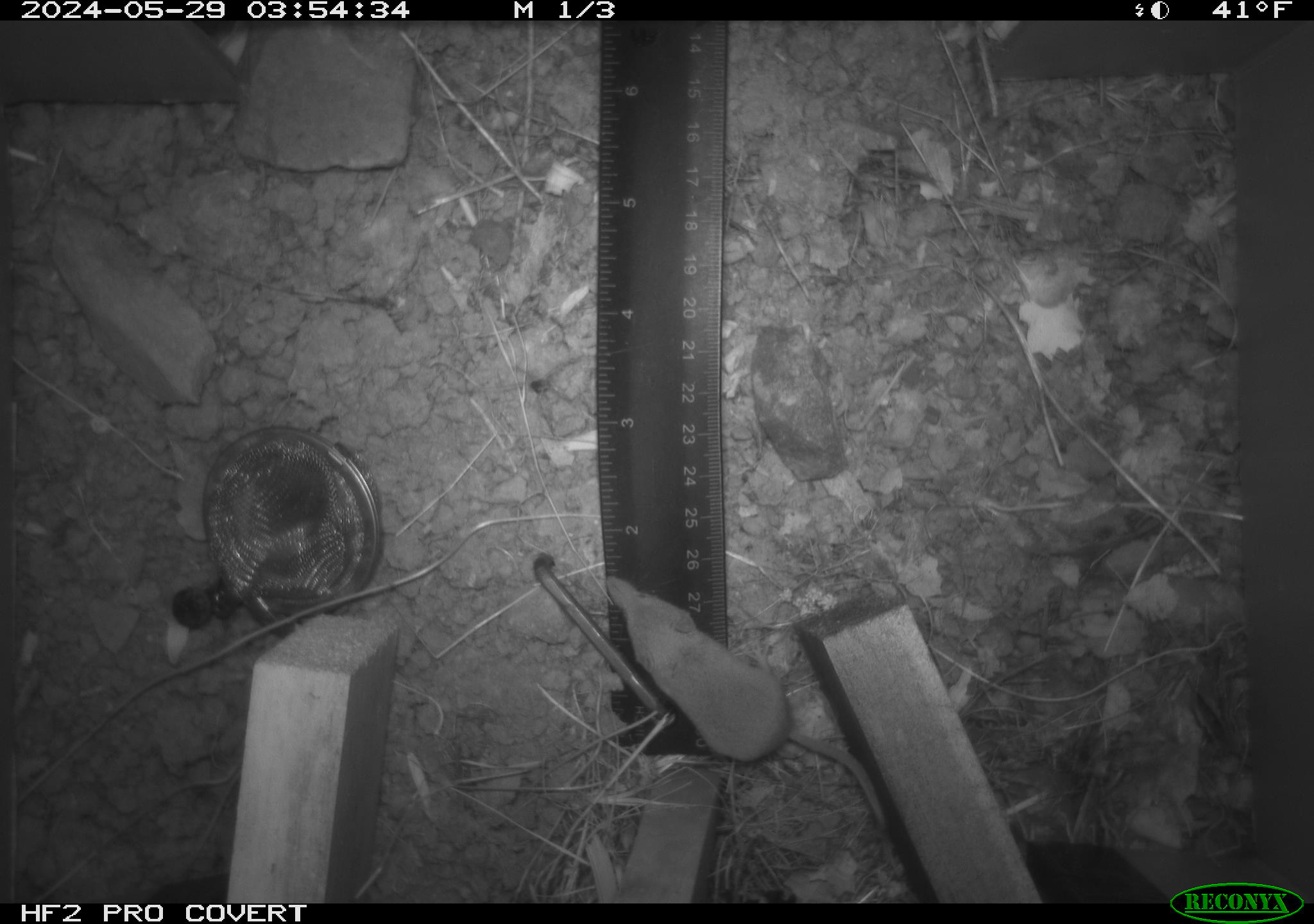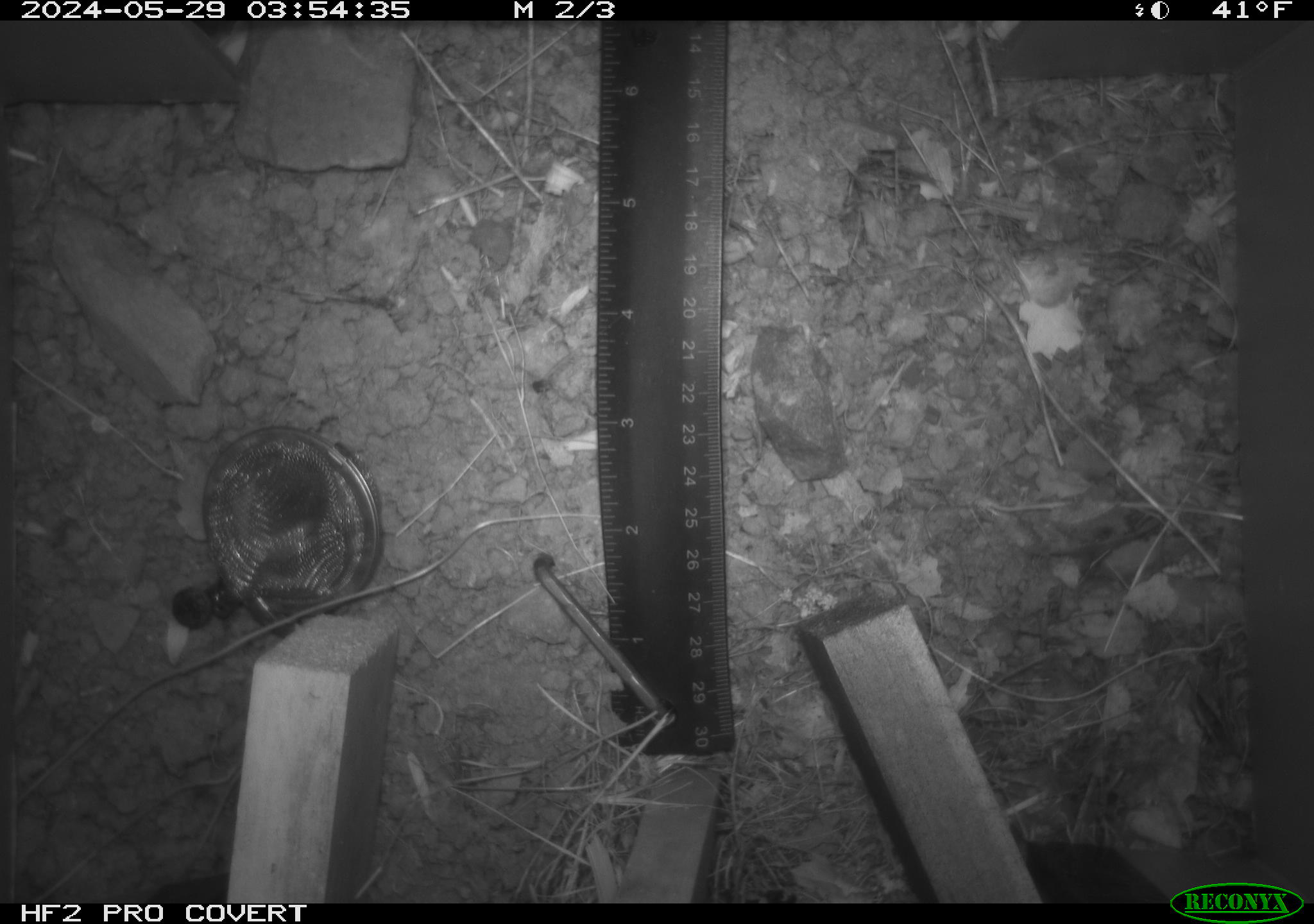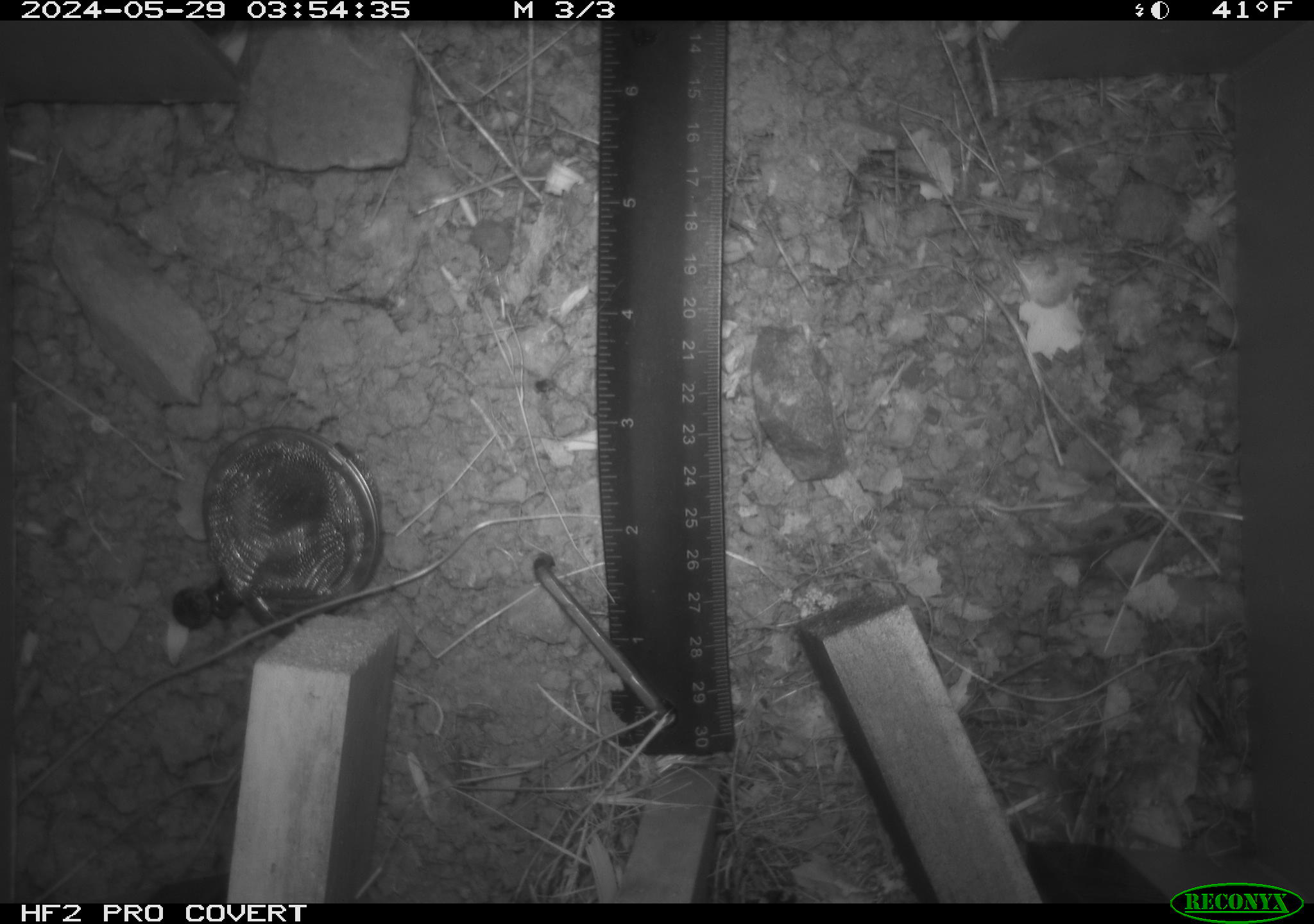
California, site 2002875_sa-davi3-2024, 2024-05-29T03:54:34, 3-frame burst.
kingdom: Animalia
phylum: Chordata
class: Mammalia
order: Eulipotyphla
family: Soricidae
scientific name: Soricidae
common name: shrews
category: soricidae family